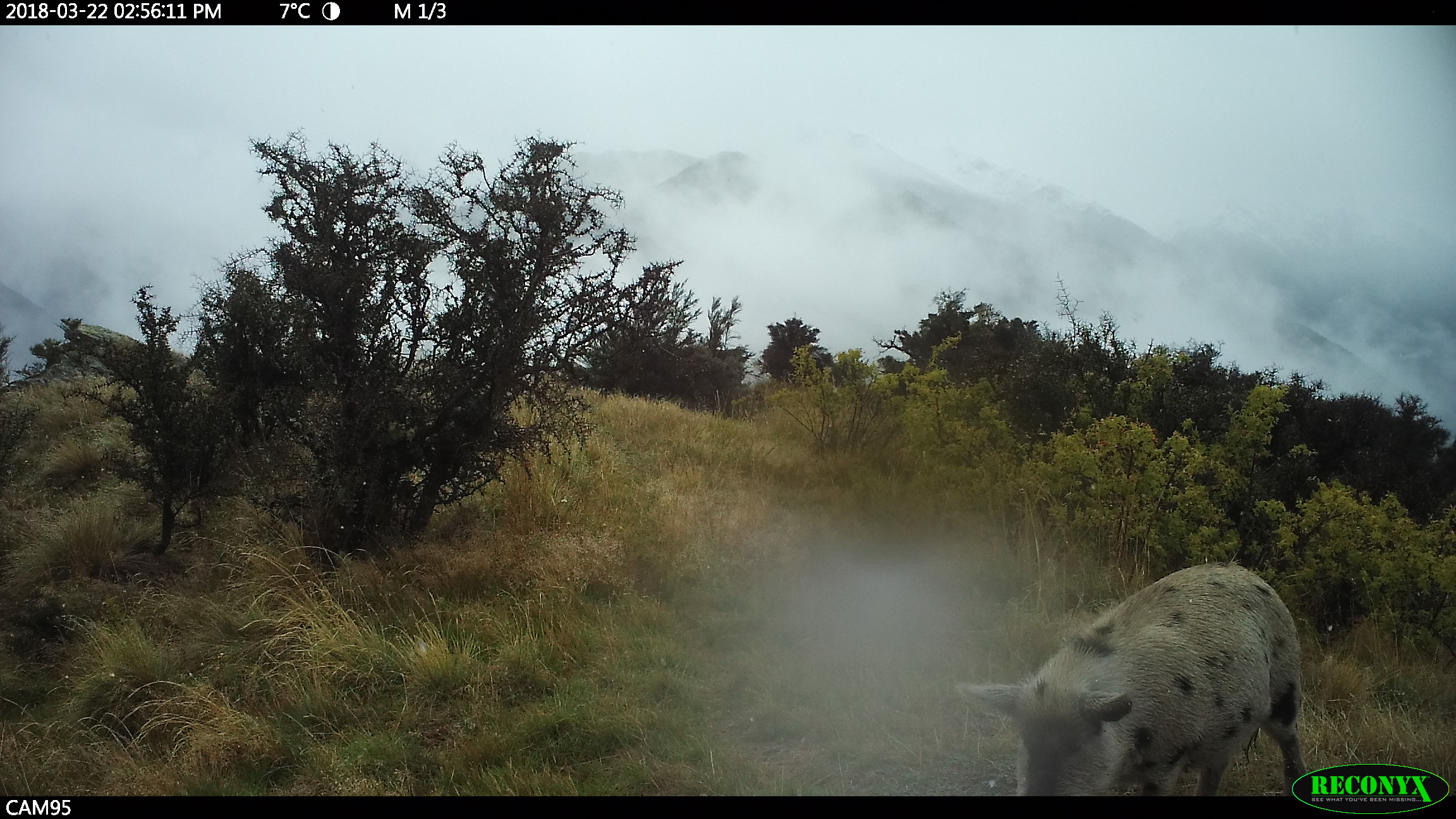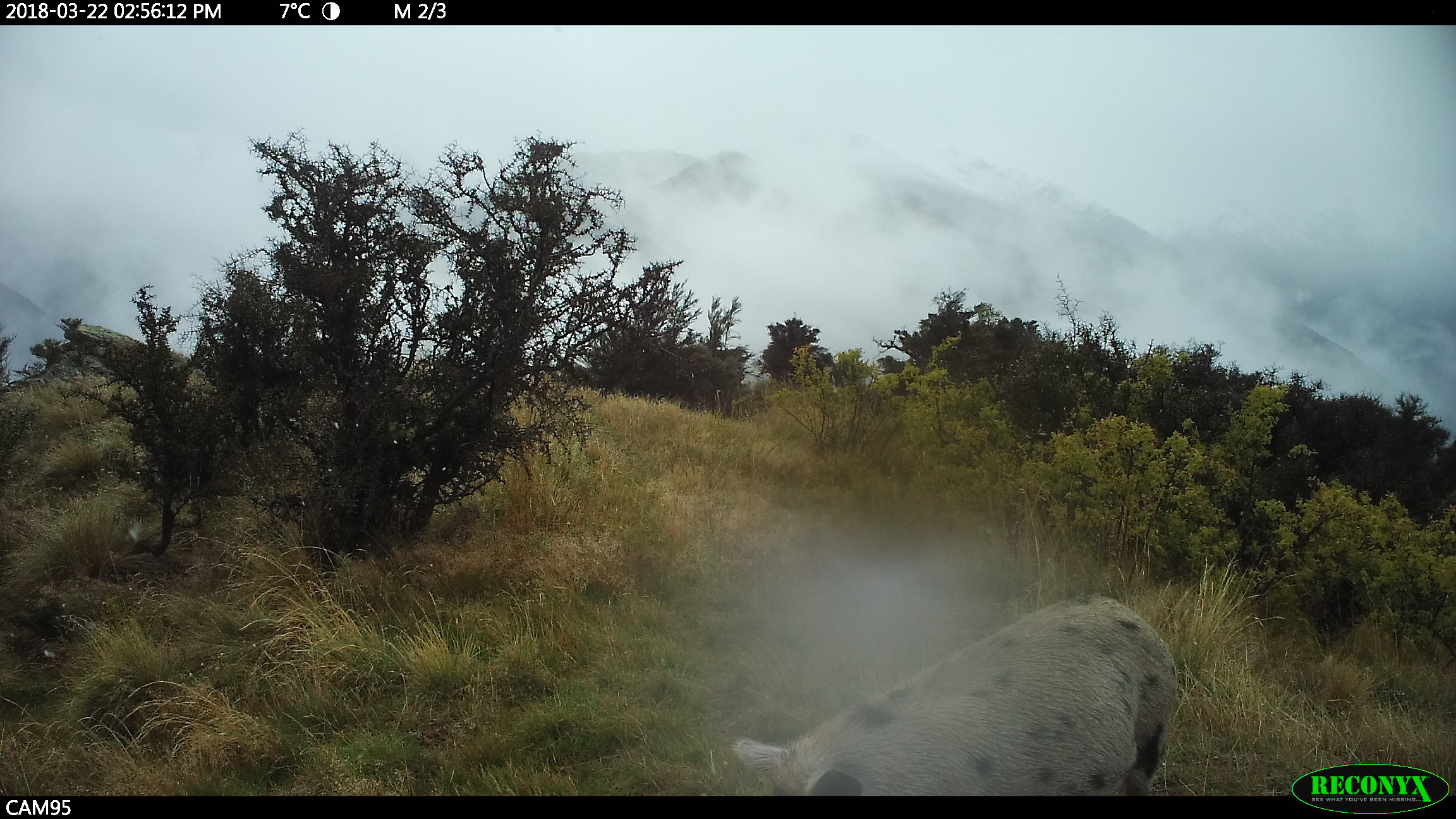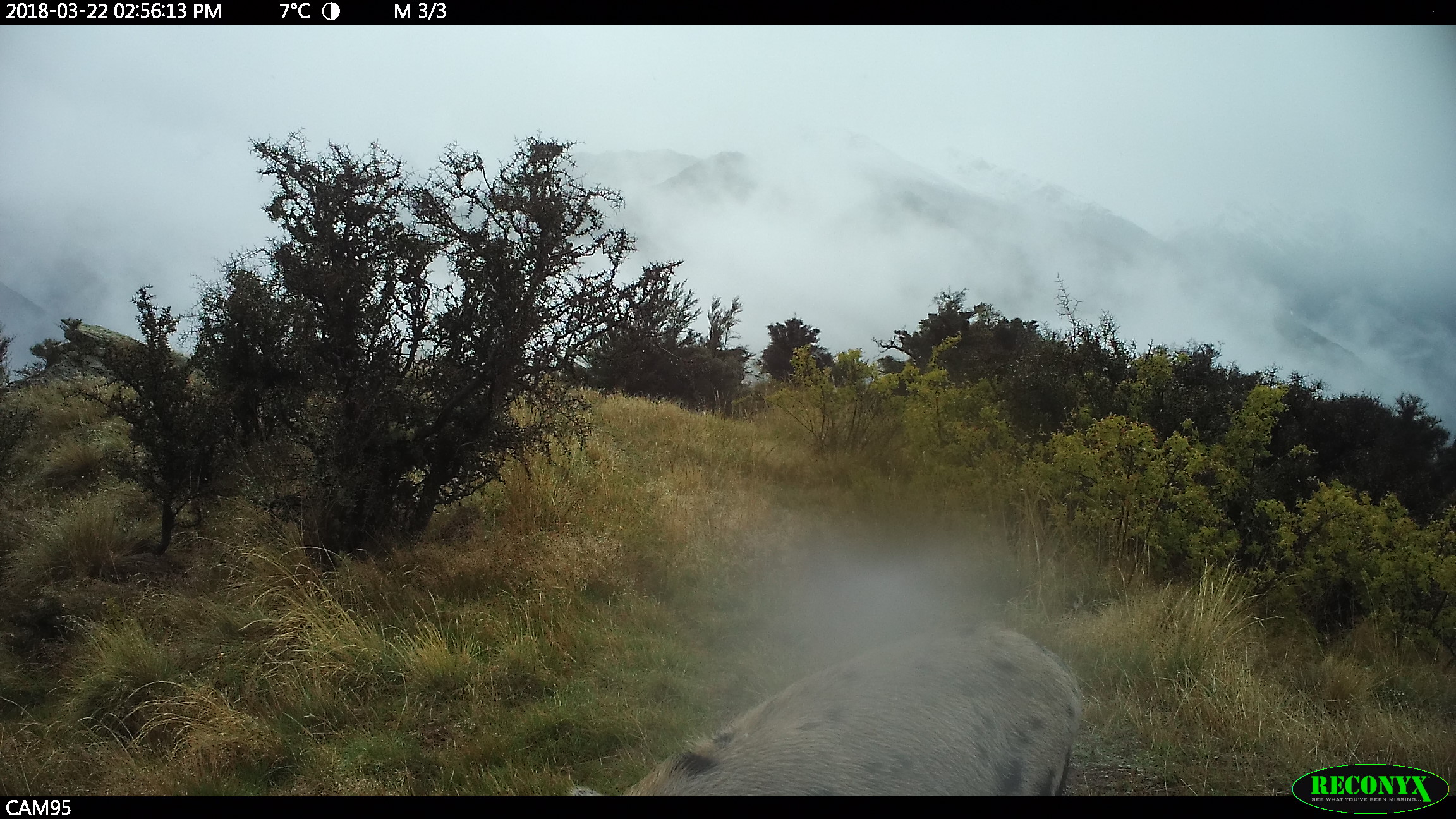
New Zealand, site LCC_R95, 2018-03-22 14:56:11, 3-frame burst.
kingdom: Animalia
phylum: Chordata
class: Mammalia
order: Artiodactyla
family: Suidae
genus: Sus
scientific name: Sus scrofa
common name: pig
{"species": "pig (Sus scrofa)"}